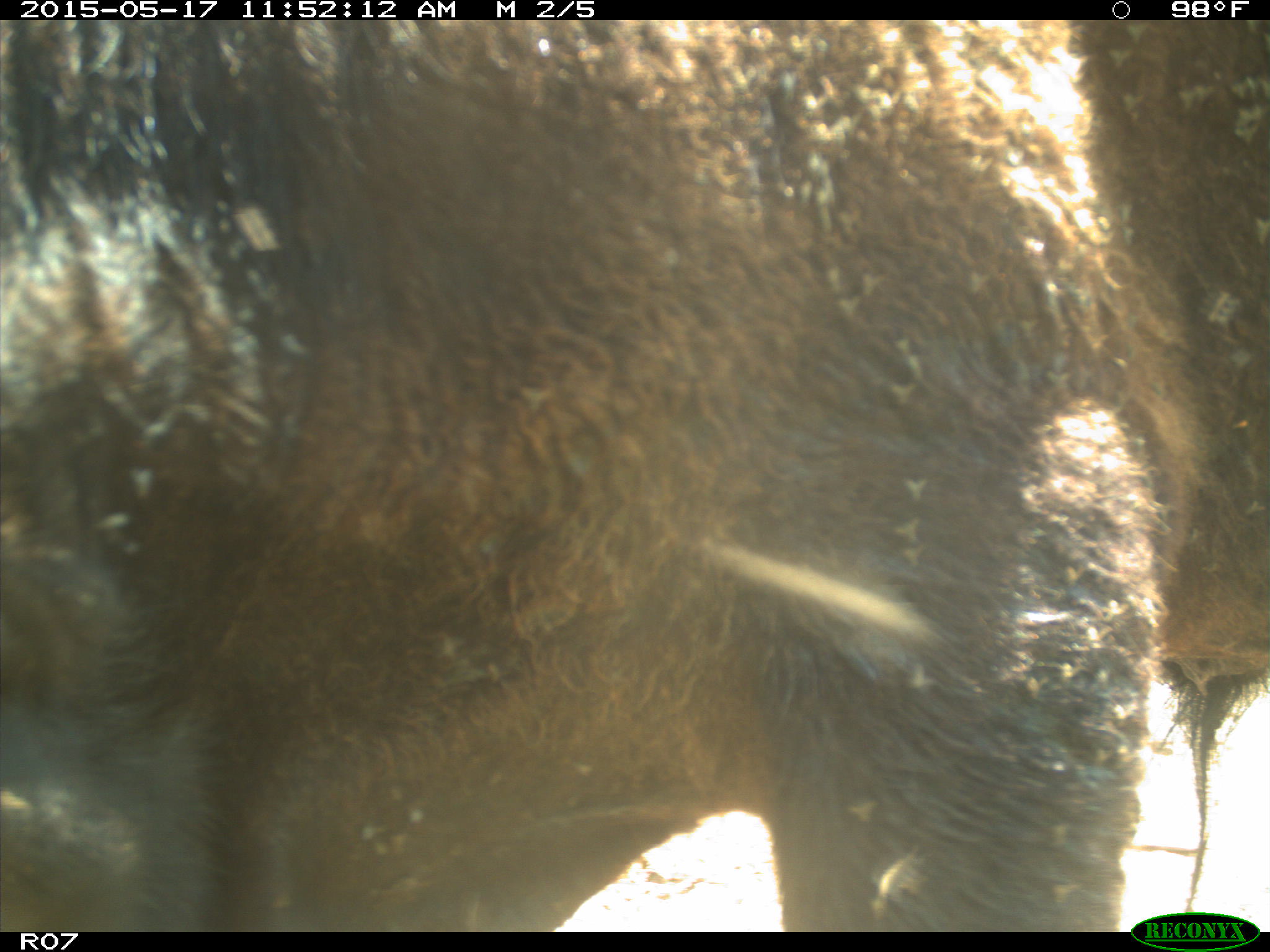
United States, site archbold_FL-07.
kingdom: Animalia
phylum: Chordata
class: Mammalia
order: Artiodactyla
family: Bovidae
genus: Bos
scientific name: Bos taurus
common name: domestic cow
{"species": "Bos taurus (domestic cow)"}